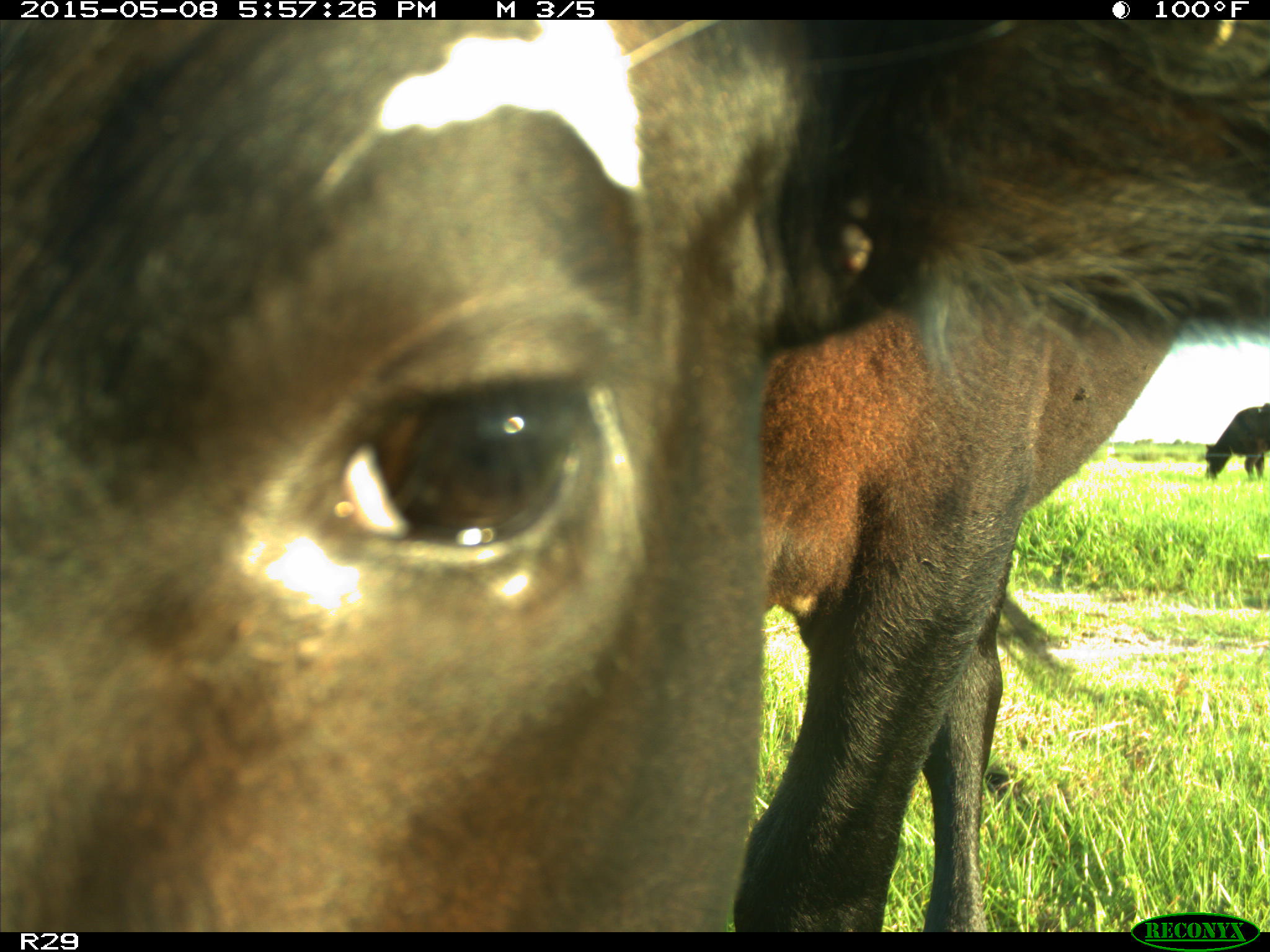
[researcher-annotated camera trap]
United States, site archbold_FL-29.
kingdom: Animalia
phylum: Chordata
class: Mammalia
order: Artiodactyla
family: Bovidae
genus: Bos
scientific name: Bos taurus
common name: domestic cow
Bos taurus (domestic cow).